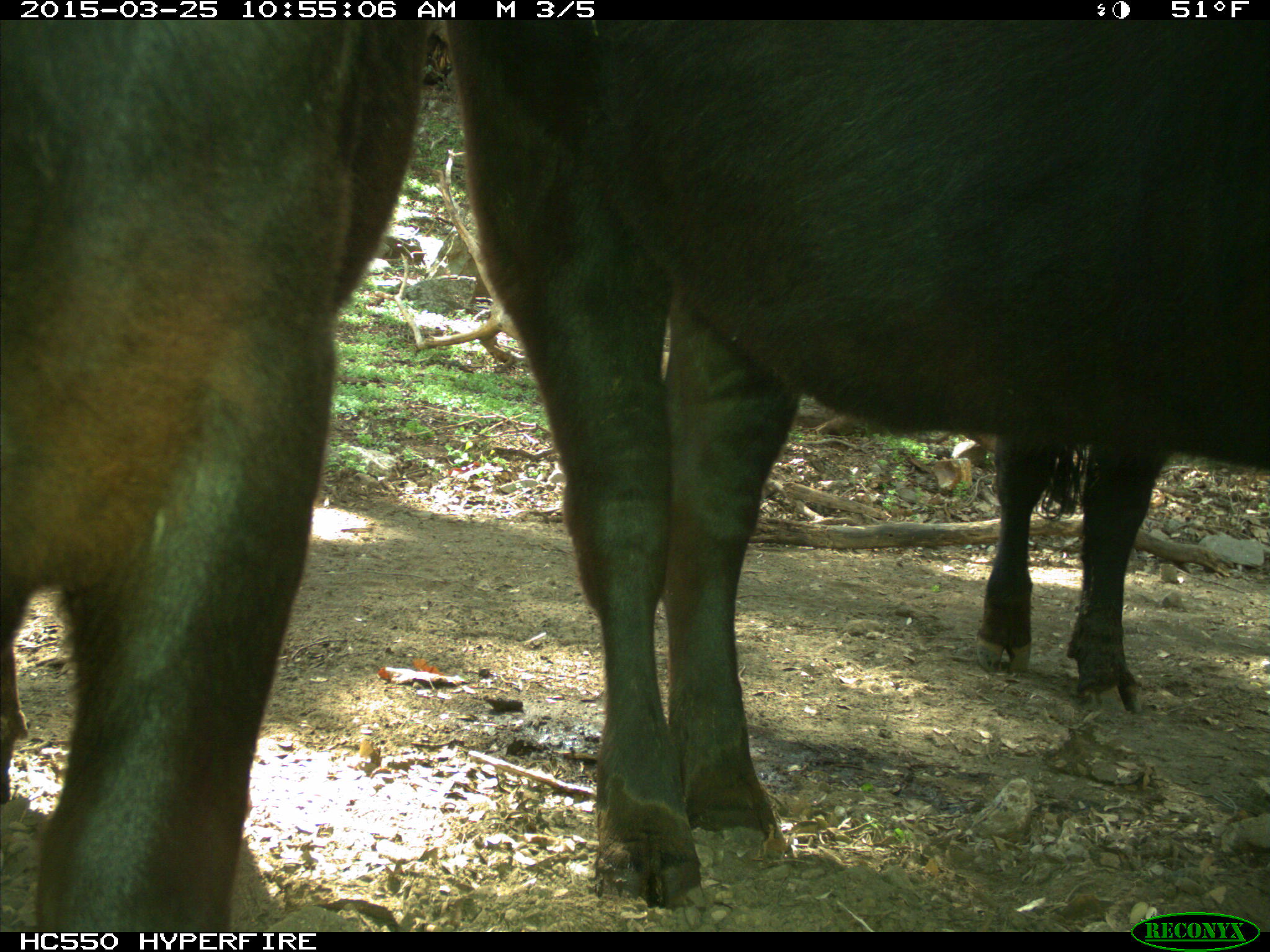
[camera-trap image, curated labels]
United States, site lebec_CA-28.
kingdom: Animalia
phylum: Chordata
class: Mammalia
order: Artiodactyla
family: Bovidae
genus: Bos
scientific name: Bos taurus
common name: domestic cow